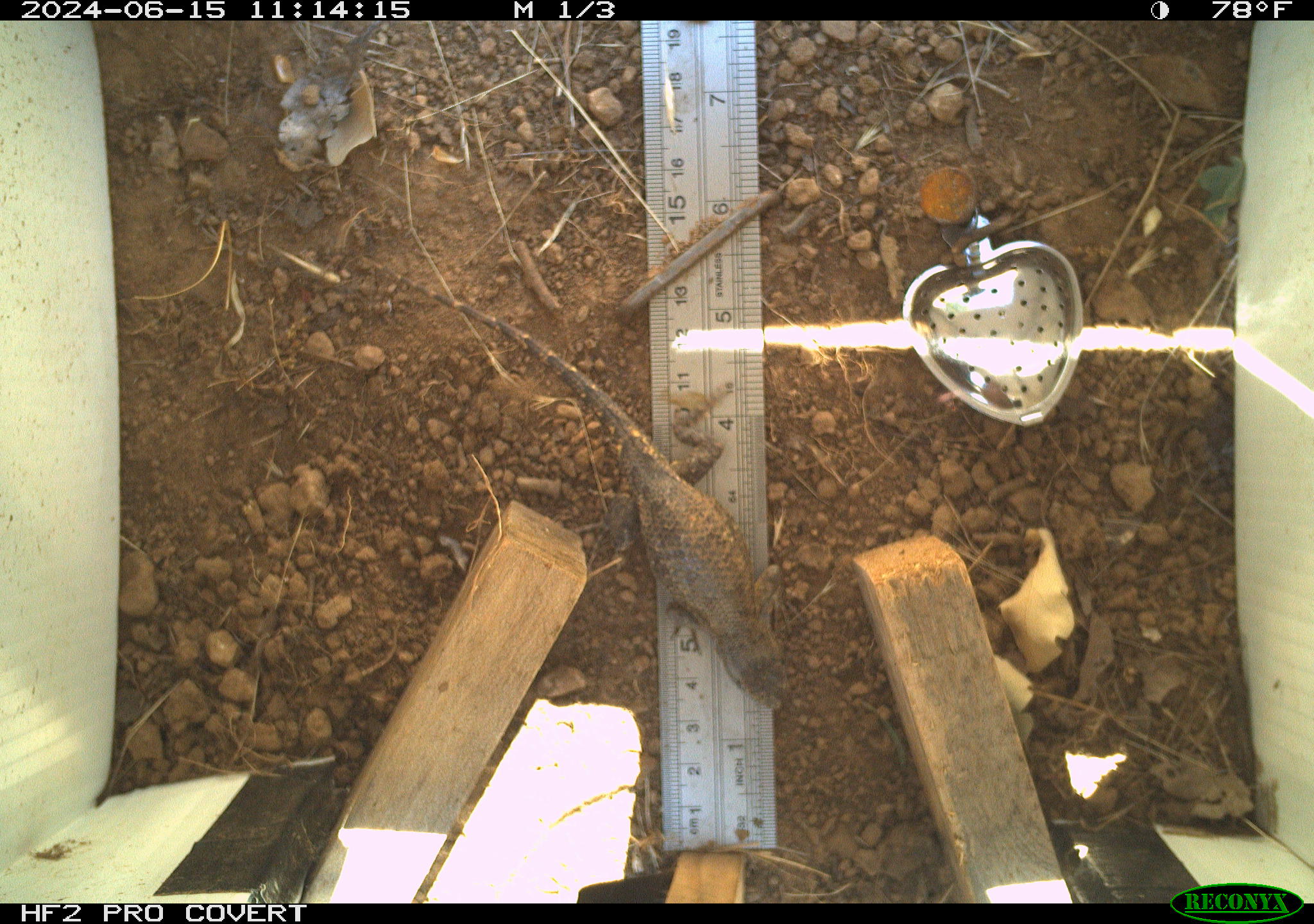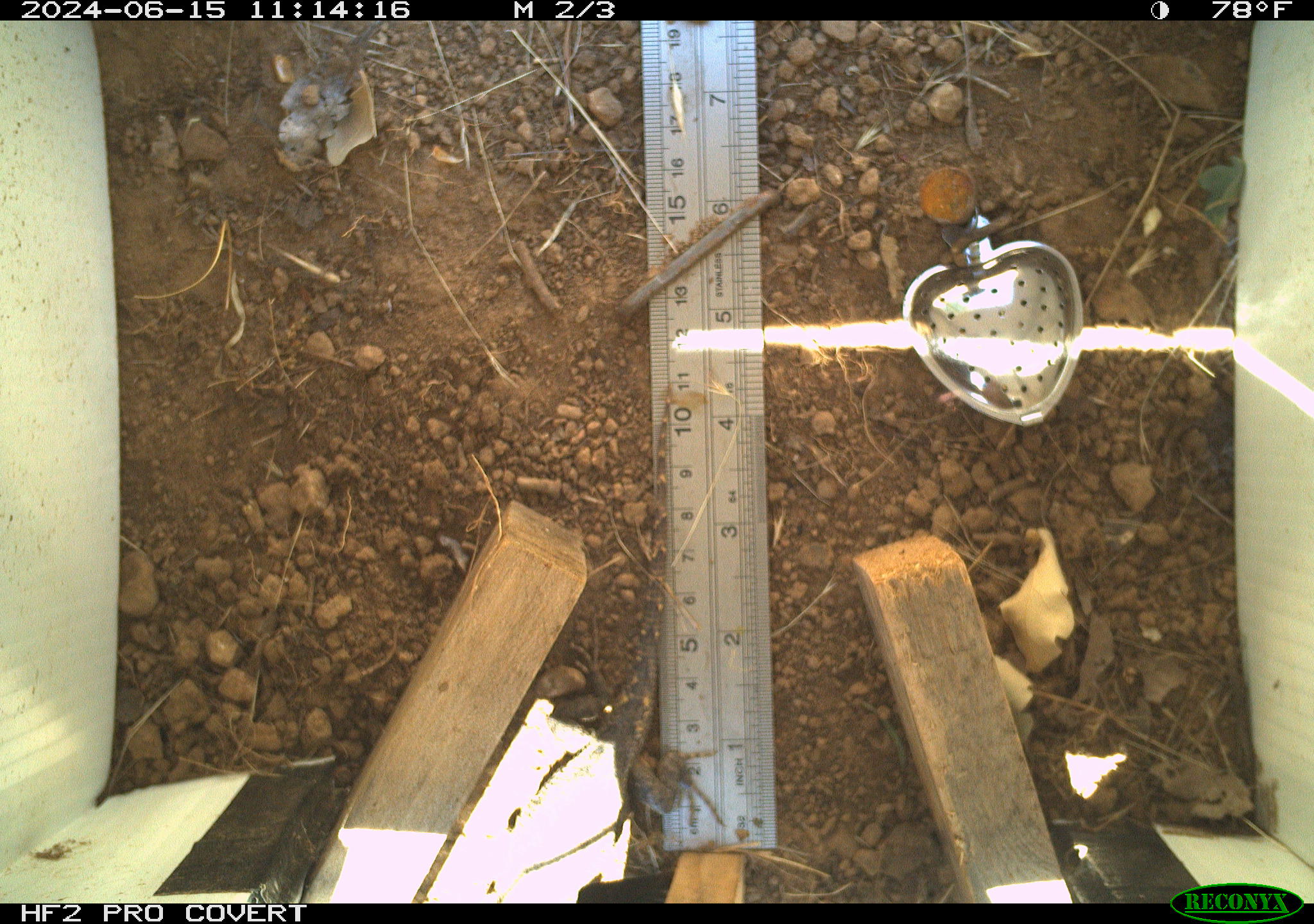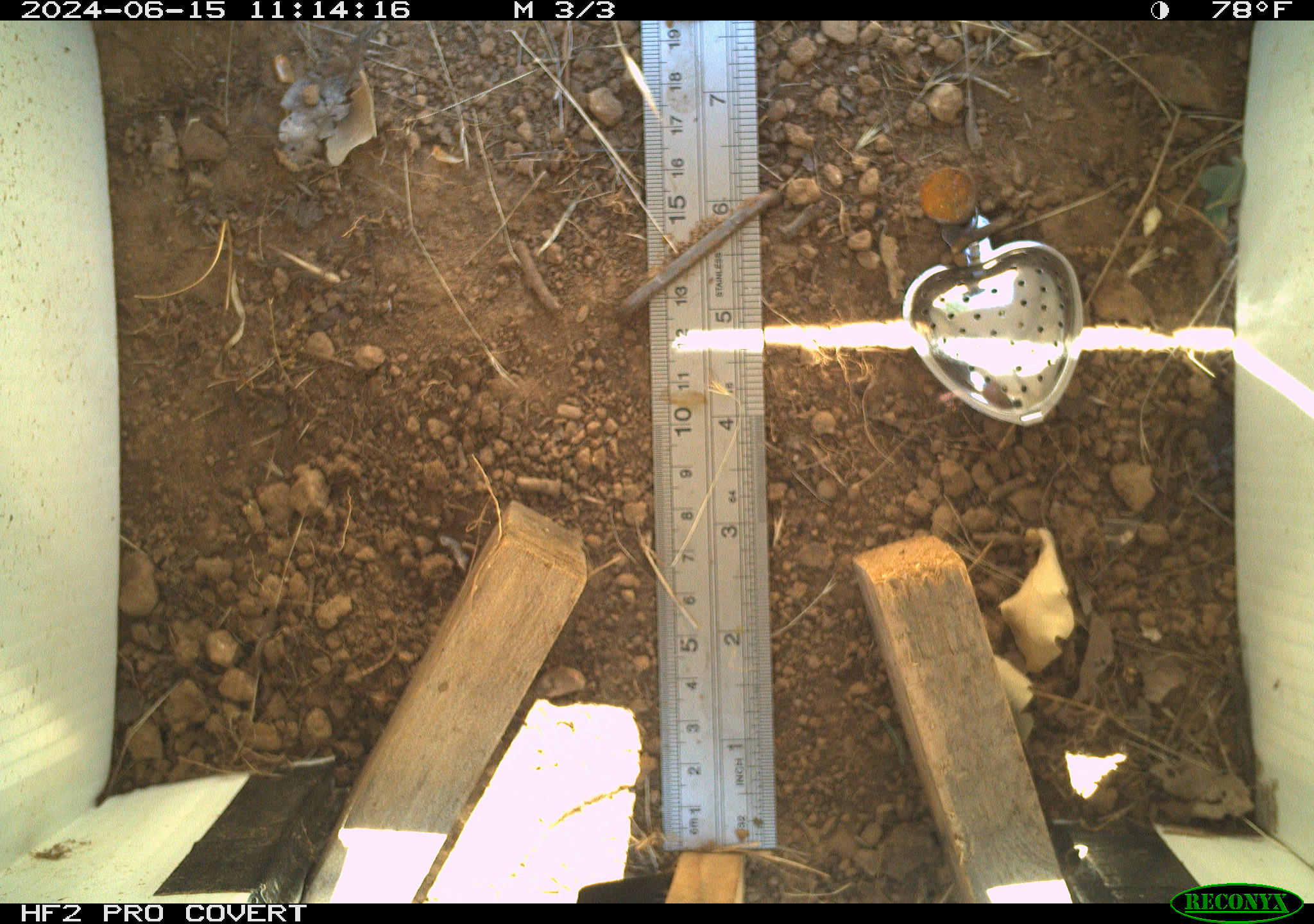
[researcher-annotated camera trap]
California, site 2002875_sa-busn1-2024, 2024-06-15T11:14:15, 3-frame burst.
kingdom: Animalia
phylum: Chordata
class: Reptilia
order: Squamata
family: Phrynosomatidae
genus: Sceloporus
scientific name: Sceloporus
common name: spiny lizards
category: sceloporus species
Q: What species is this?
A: Sceloporus species (spiny lizards) (Sceloporus).